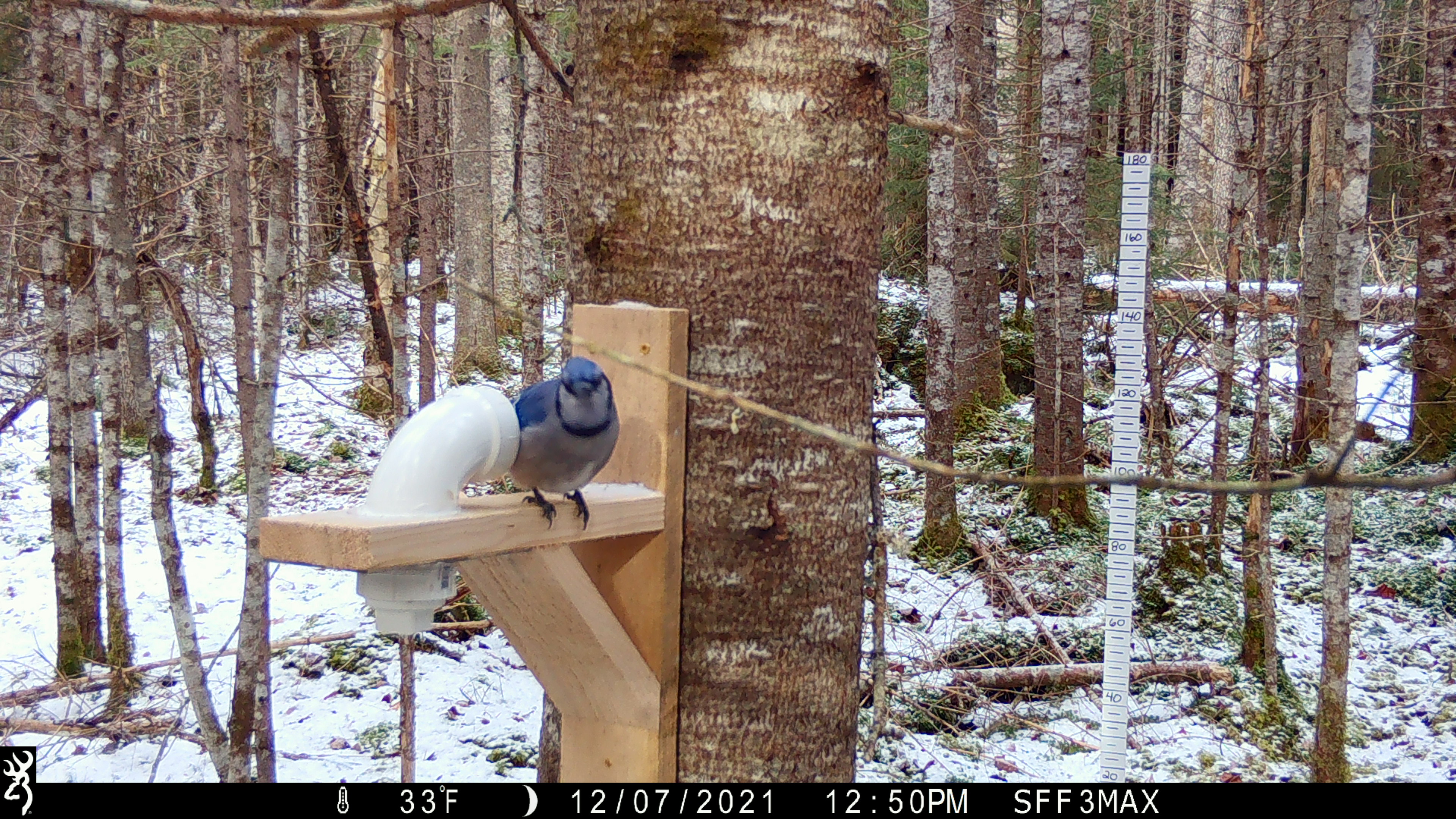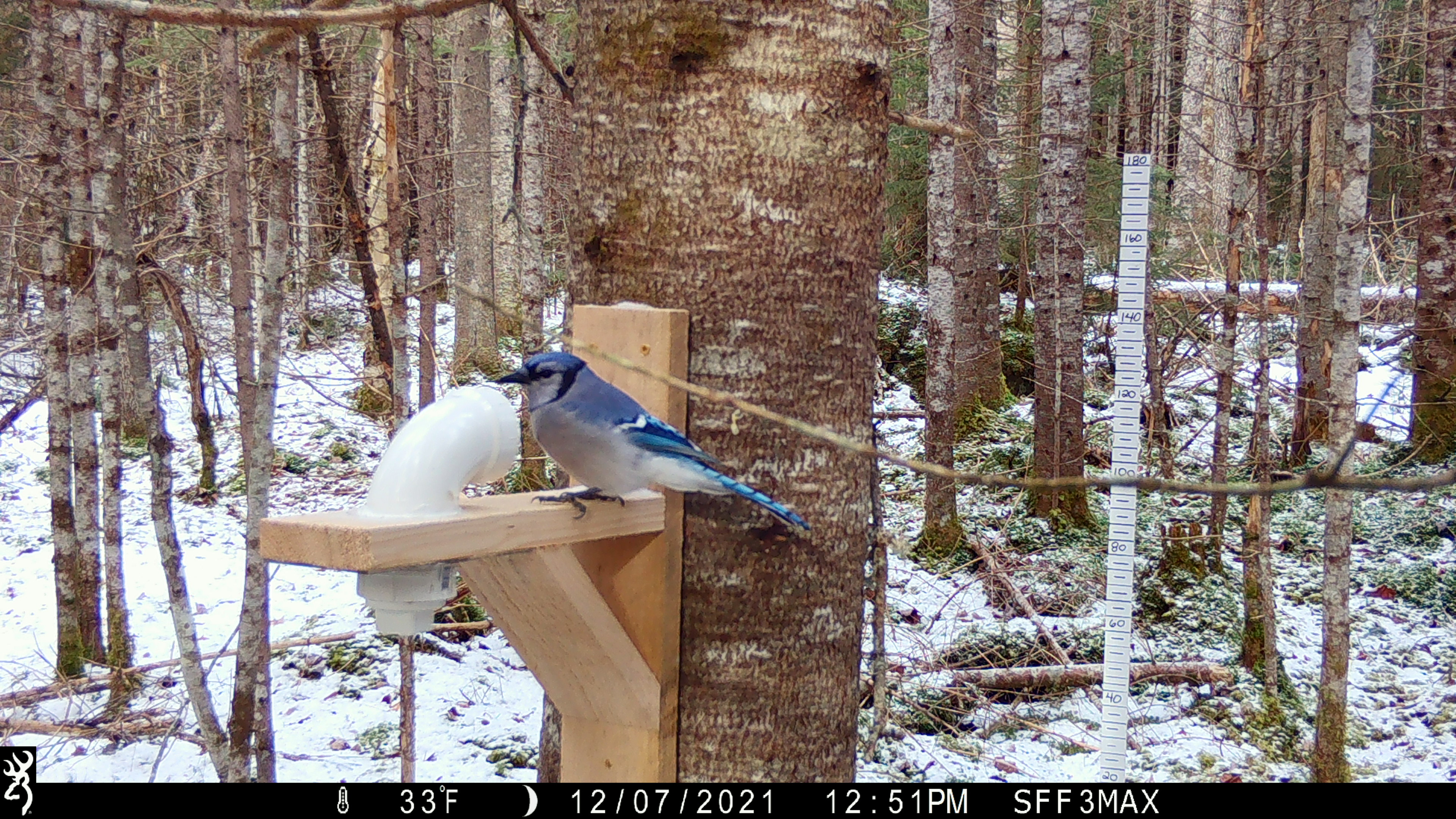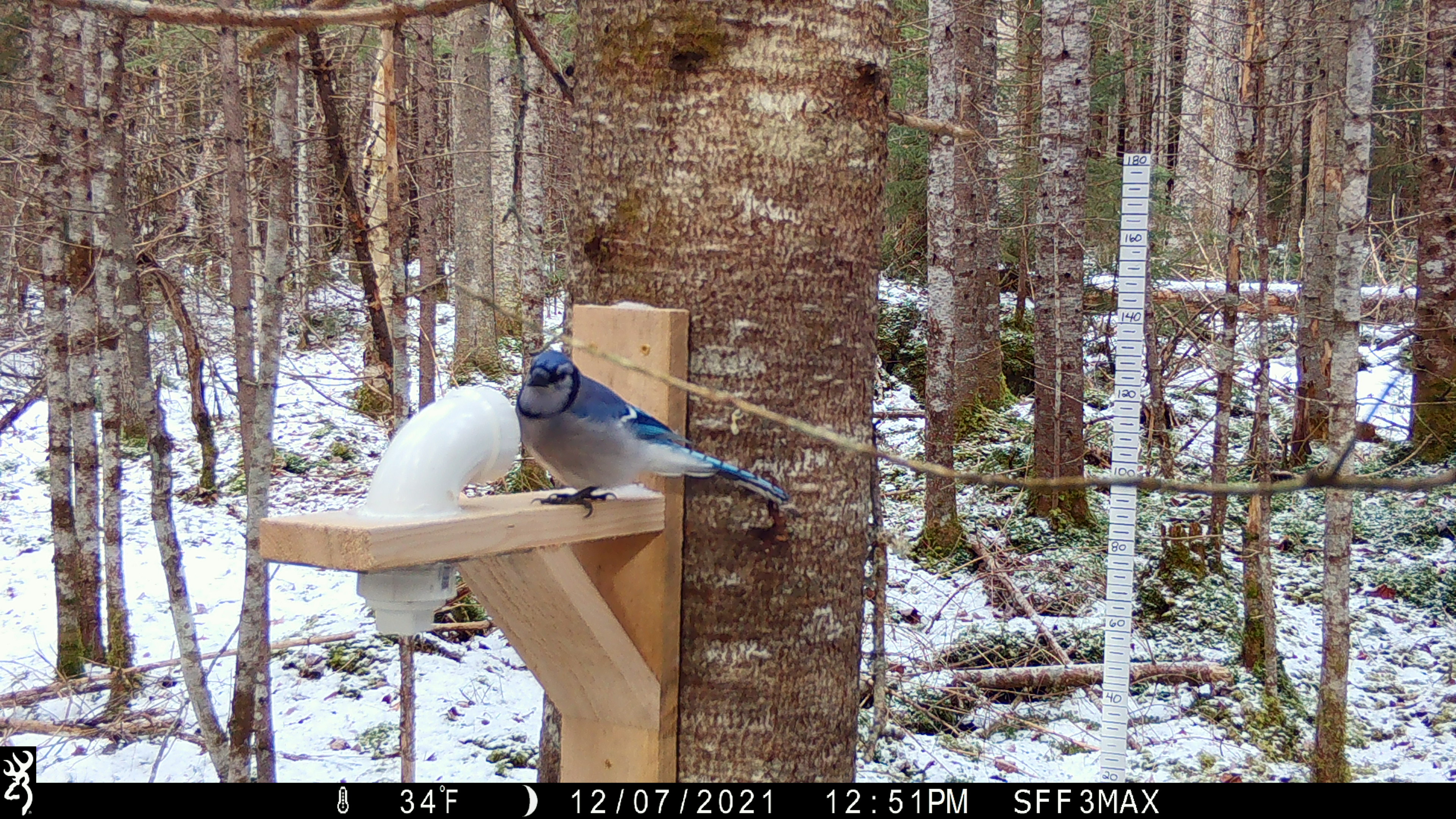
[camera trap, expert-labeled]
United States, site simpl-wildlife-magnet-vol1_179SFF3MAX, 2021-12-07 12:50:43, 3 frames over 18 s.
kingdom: Animalia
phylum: Chordata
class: Aves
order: Passeriformes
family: Corvidae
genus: Cyanocitta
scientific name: Cyanocitta cristata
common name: blue jay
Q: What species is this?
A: Blue jay (Cyanocitta cristata).